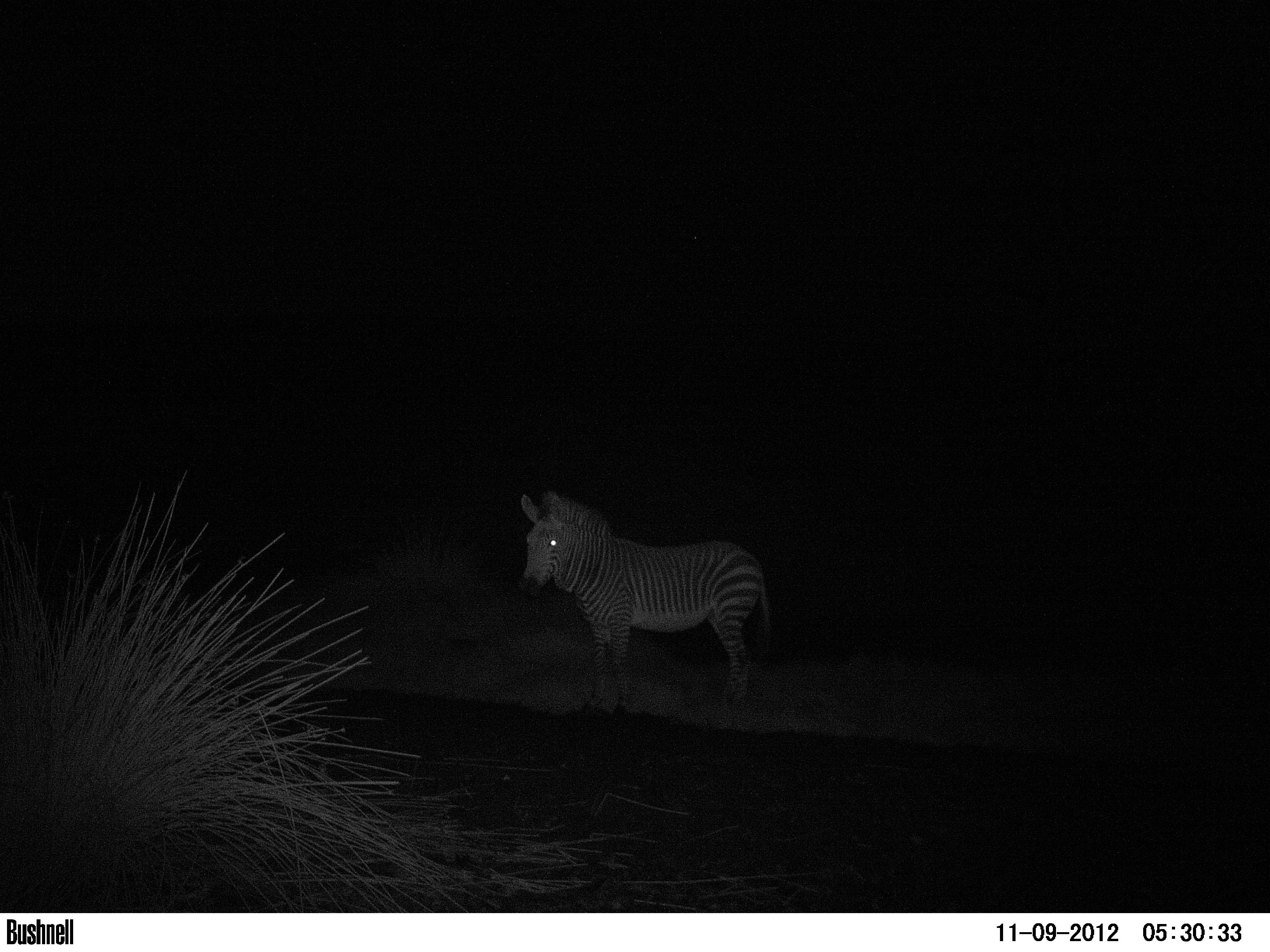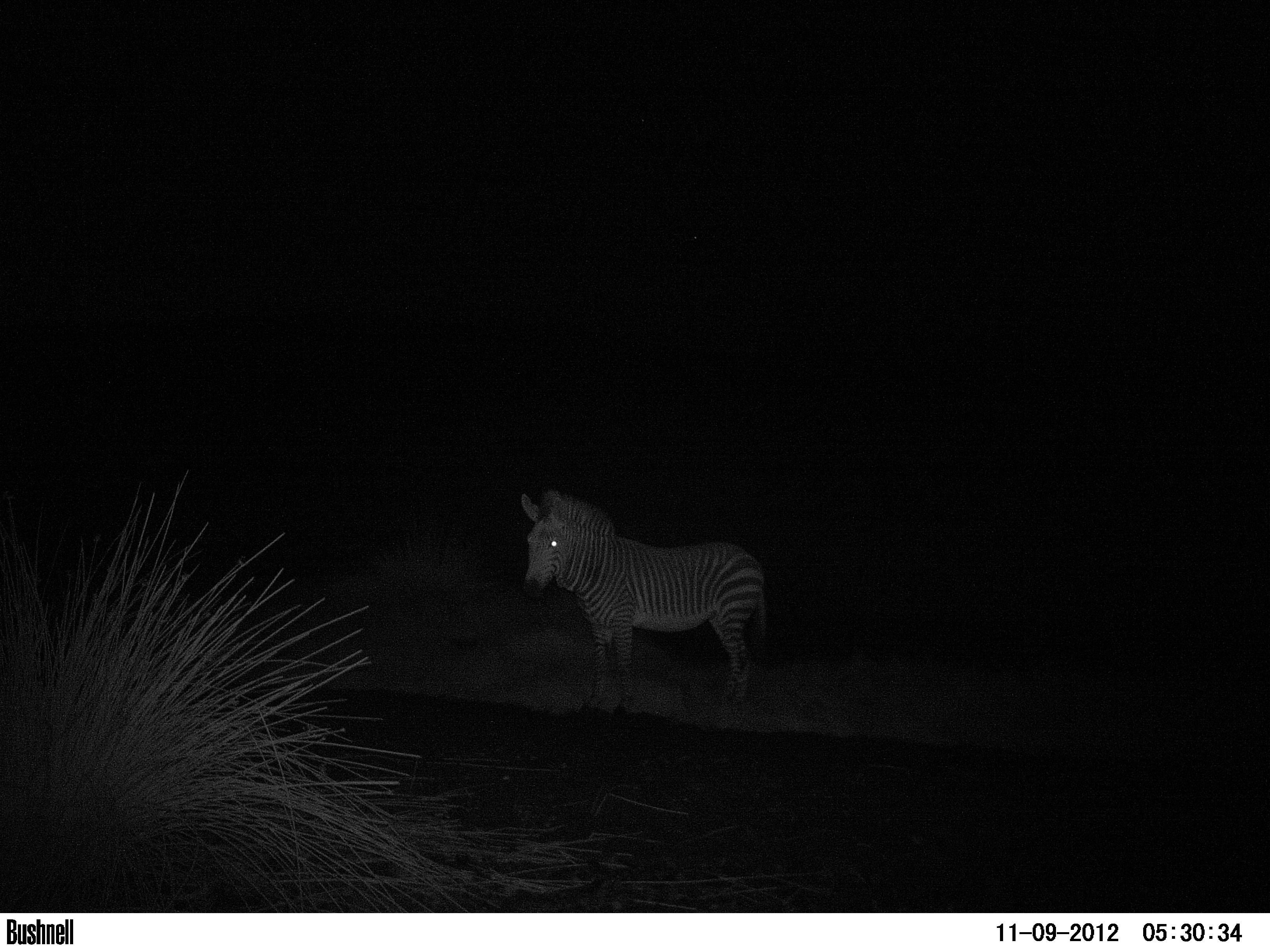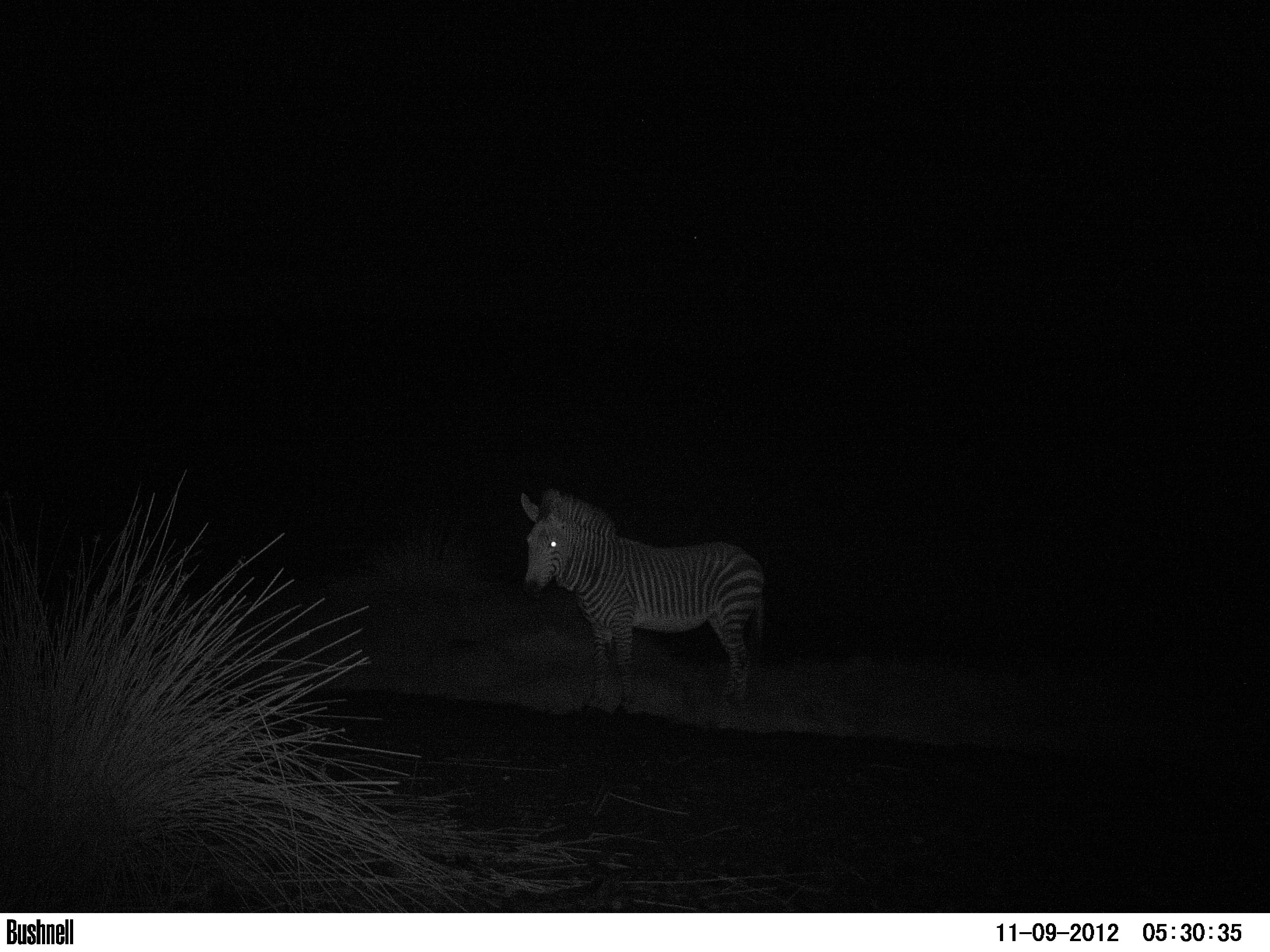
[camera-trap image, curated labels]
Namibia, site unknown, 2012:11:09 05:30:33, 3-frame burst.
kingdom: Animalia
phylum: Chordata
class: Mammalia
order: Perissodactyla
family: Equidae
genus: Equus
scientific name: Equus zebra hartmannae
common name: hartmann's mountain zebra